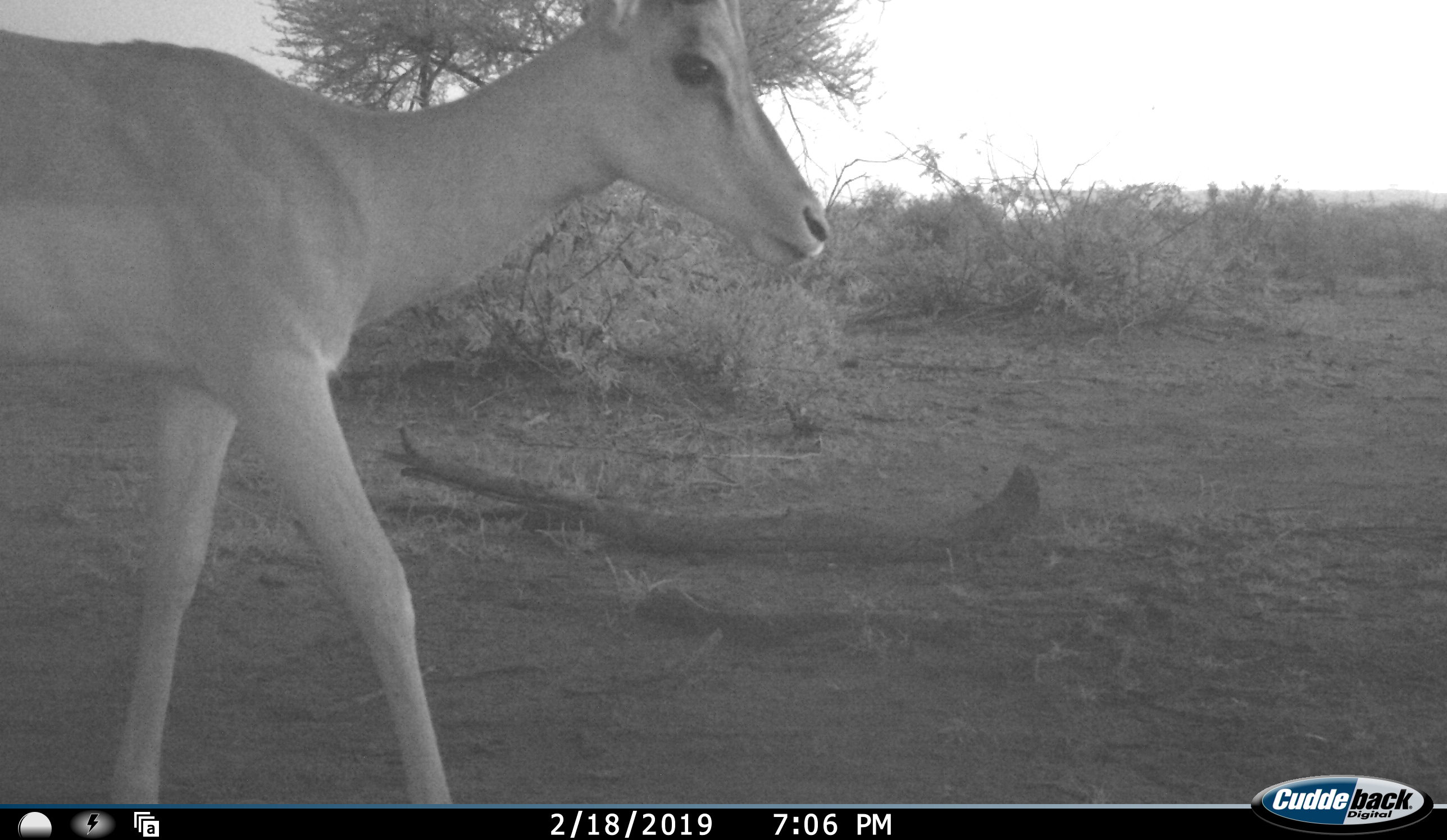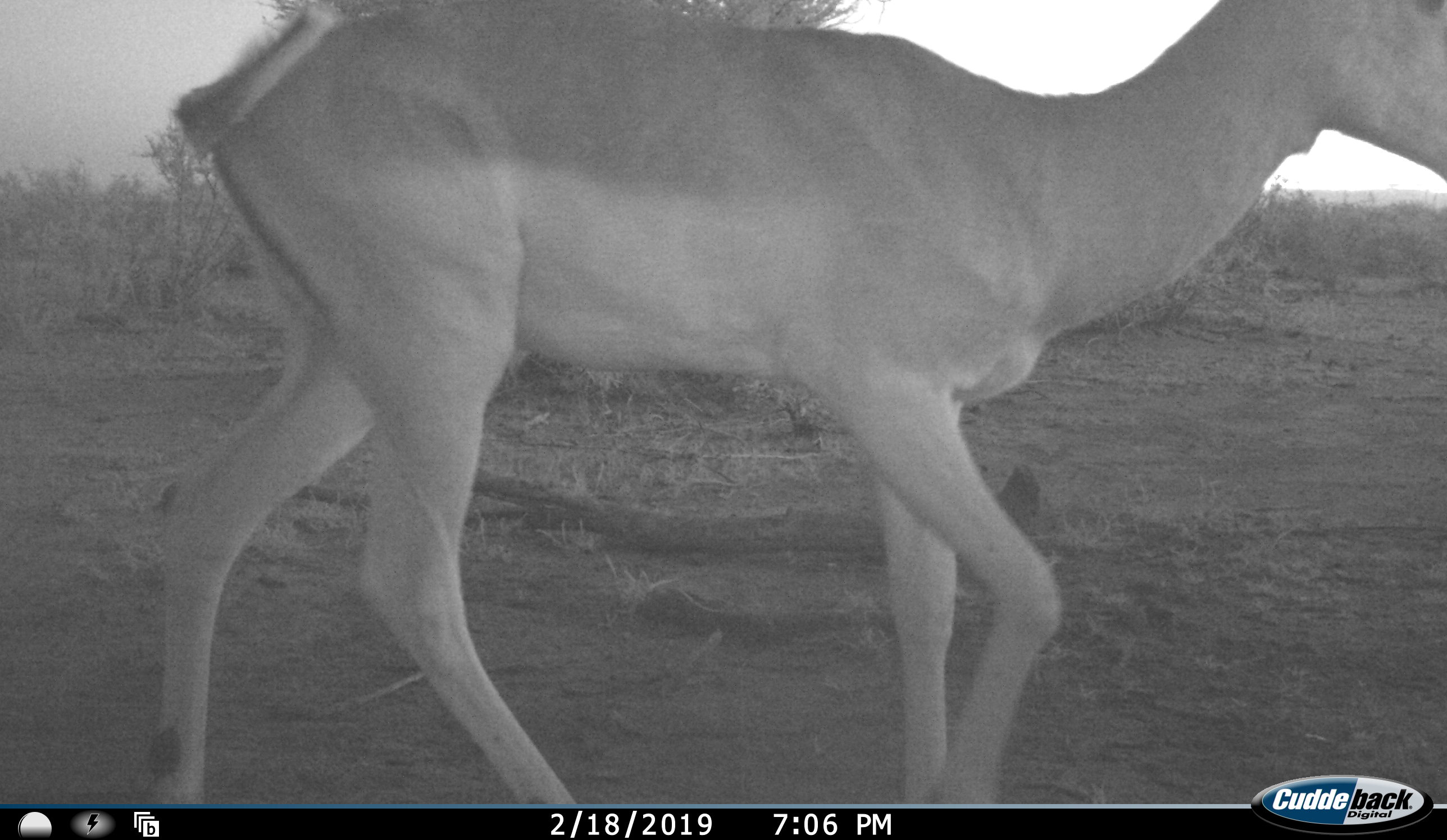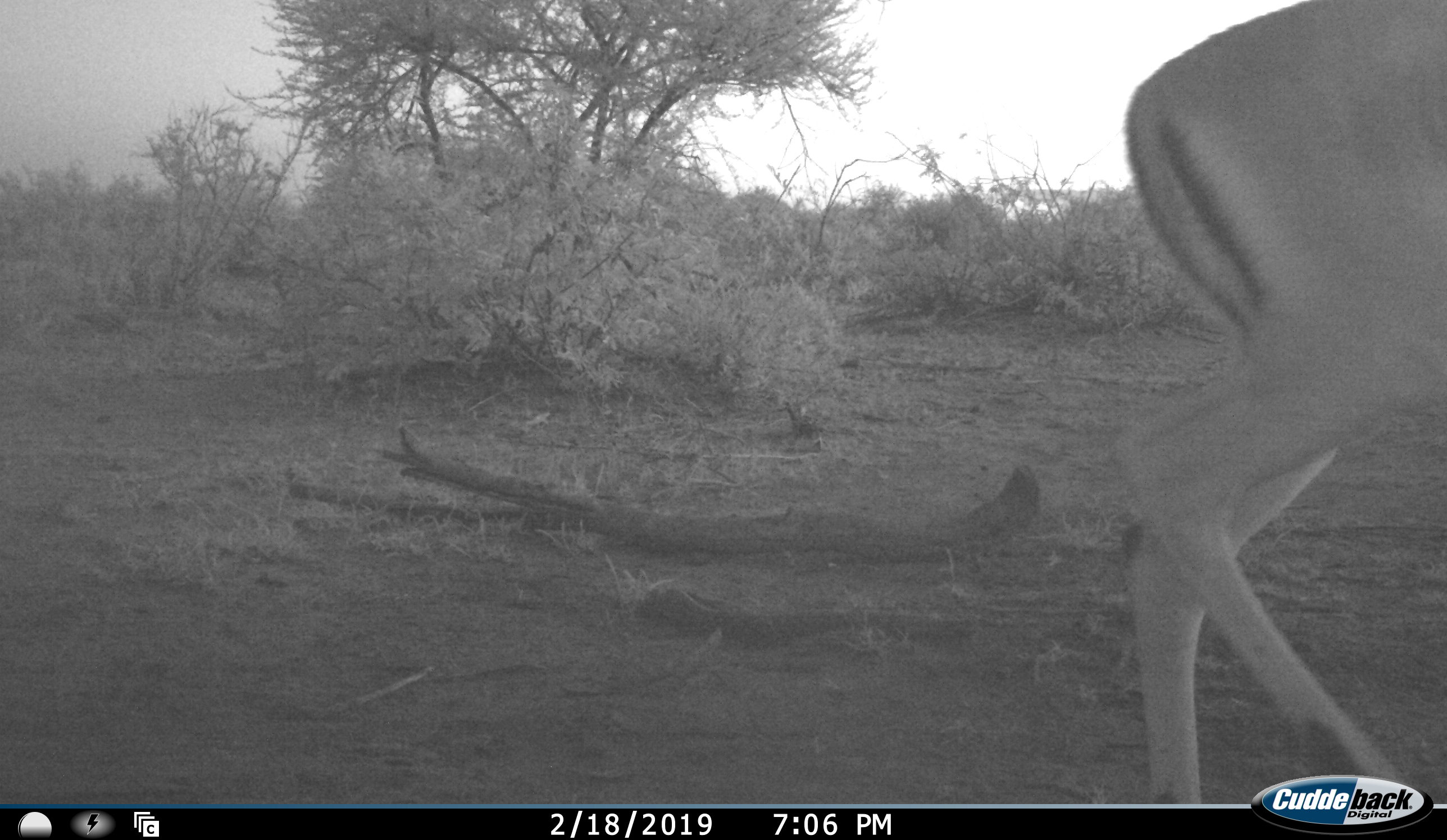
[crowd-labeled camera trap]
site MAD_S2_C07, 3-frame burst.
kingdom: Animalia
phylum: Chordata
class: Mammalia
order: Artiodactyla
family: Bovidae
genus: Aepyceros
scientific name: Aepyceros melampus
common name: impala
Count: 1.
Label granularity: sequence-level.